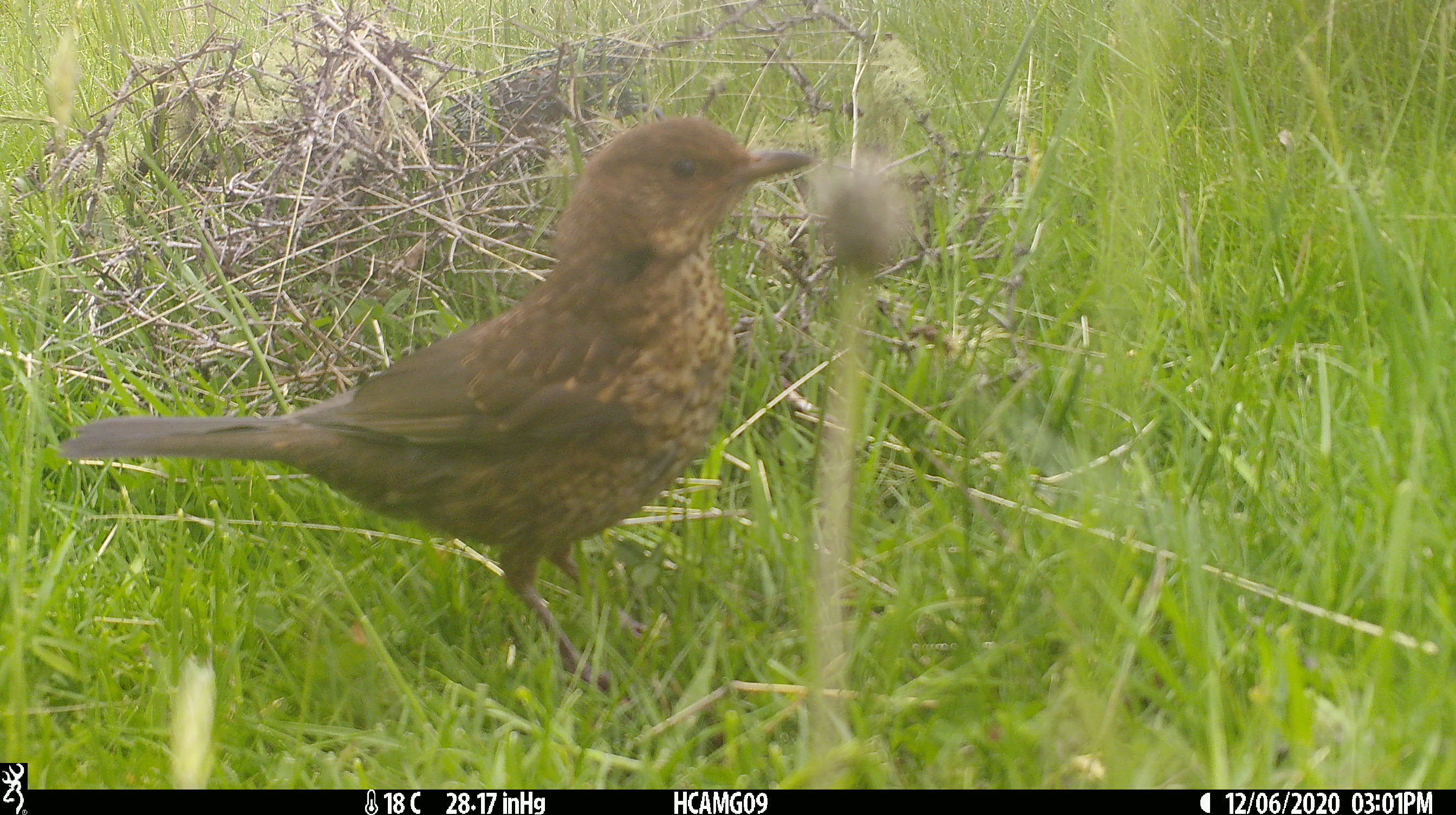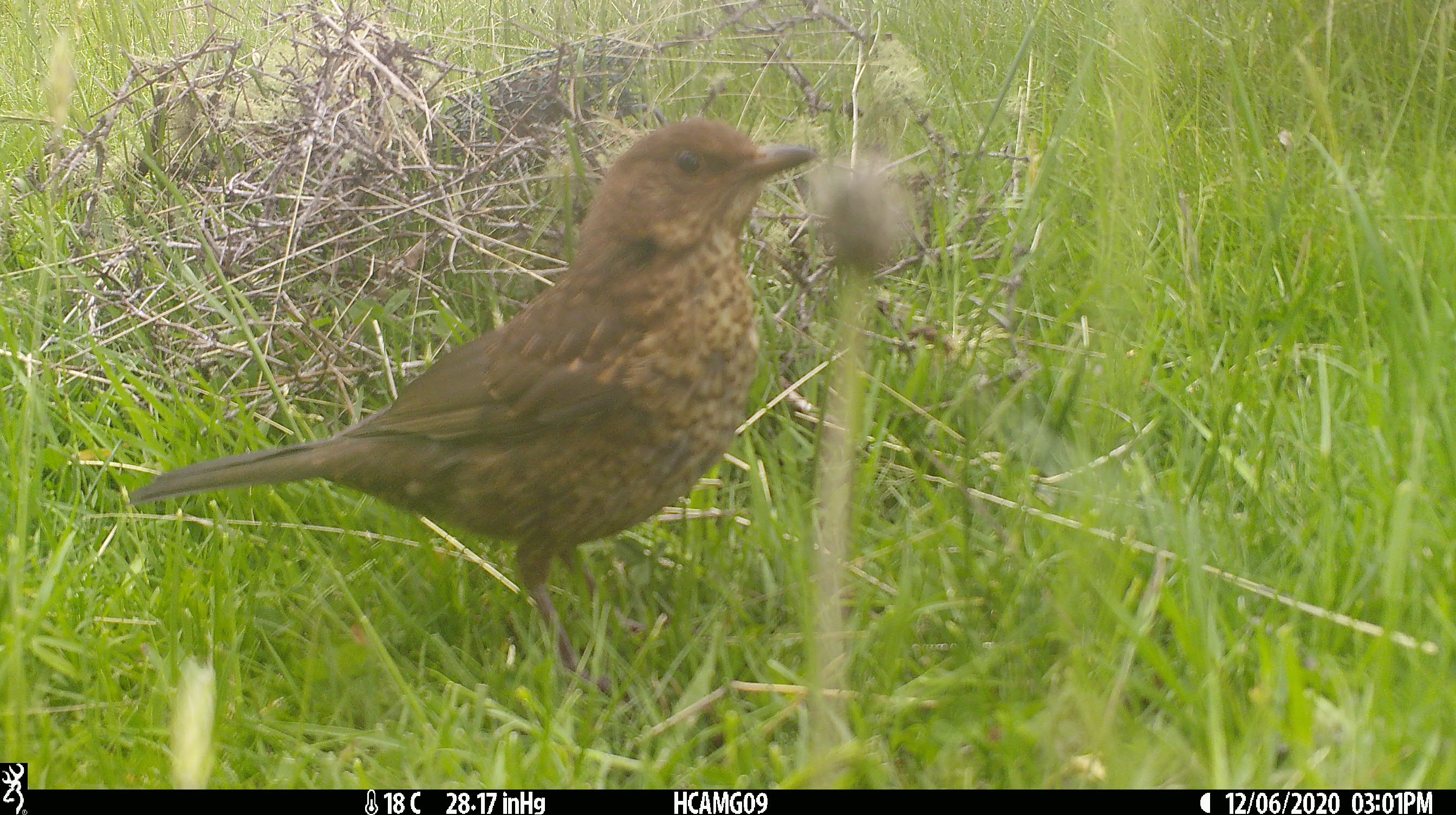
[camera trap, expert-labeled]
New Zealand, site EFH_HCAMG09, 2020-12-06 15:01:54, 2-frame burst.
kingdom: Animalia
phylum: Chordata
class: Aves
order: Passeriformes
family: Turdidae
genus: Turdus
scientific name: Turdus merula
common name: eurasian blackbird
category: blackbird